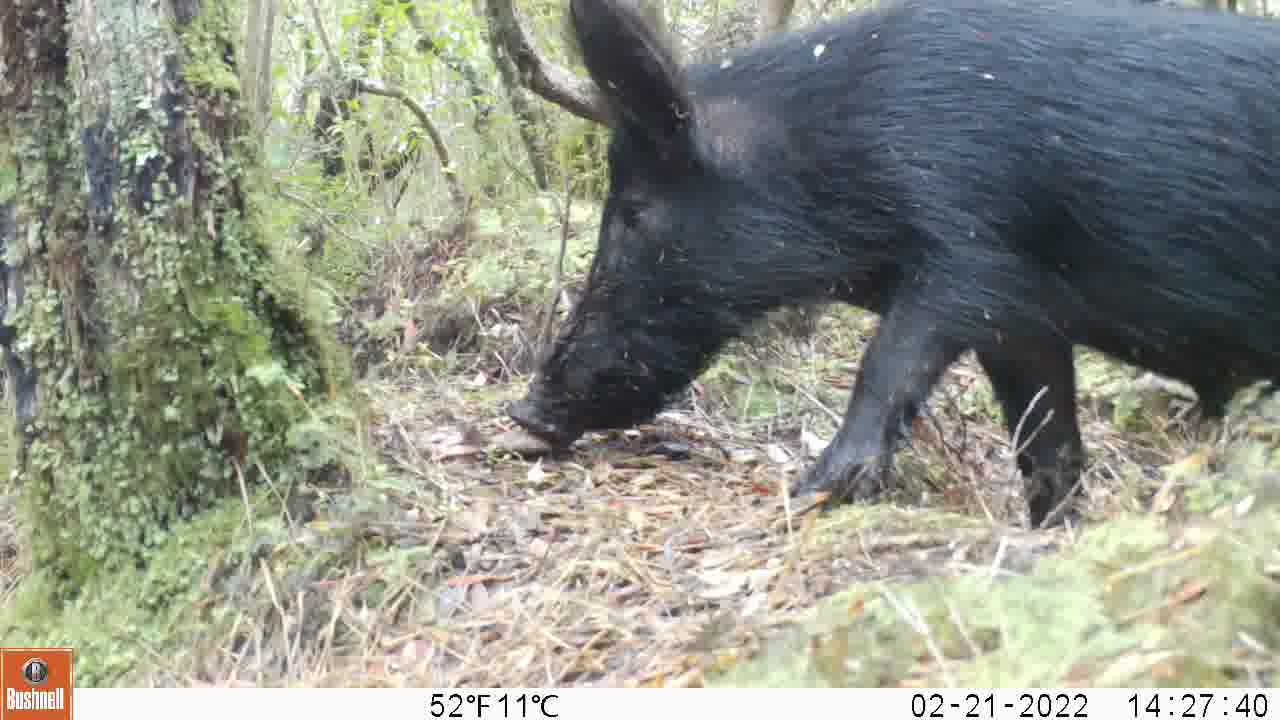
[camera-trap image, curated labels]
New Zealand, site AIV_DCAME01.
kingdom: Animalia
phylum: Chordata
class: Mammalia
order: Artiodactyla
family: Suidae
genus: Sus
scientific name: Sus scrofa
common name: pig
Pig (Sus scrofa).